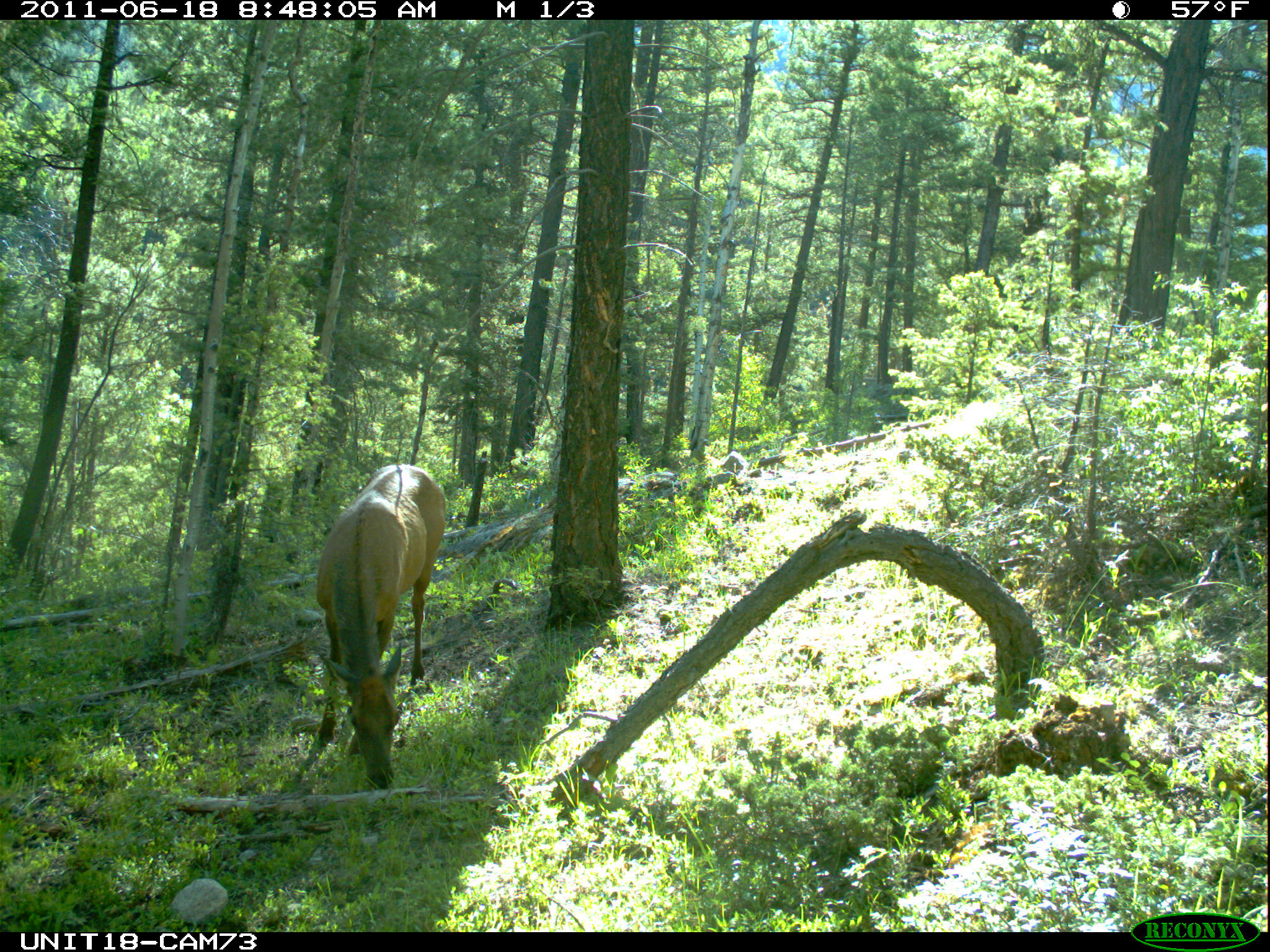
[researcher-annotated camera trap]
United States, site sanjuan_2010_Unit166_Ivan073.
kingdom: Animalia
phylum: Chordata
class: Mammalia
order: Artiodactyla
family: Cervidae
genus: Cervus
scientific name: Cervus elaphus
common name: red deer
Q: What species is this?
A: Cervus elaphus (red deer).